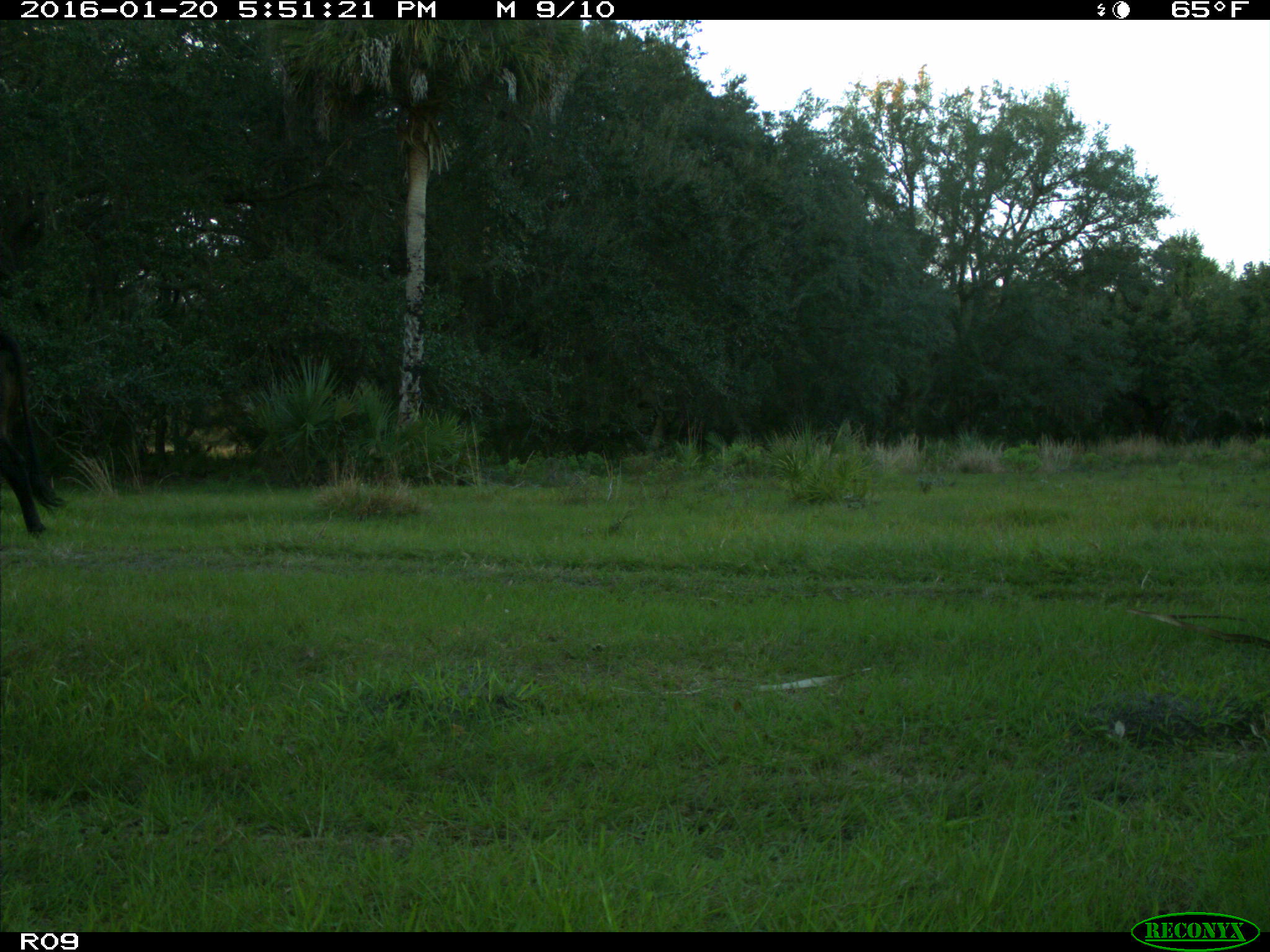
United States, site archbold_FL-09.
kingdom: Animalia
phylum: Chordata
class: Mammalia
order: Artiodactyla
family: Bovidae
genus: Bos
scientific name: Bos taurus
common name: domestic cow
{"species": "Bos taurus (domestic cow)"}